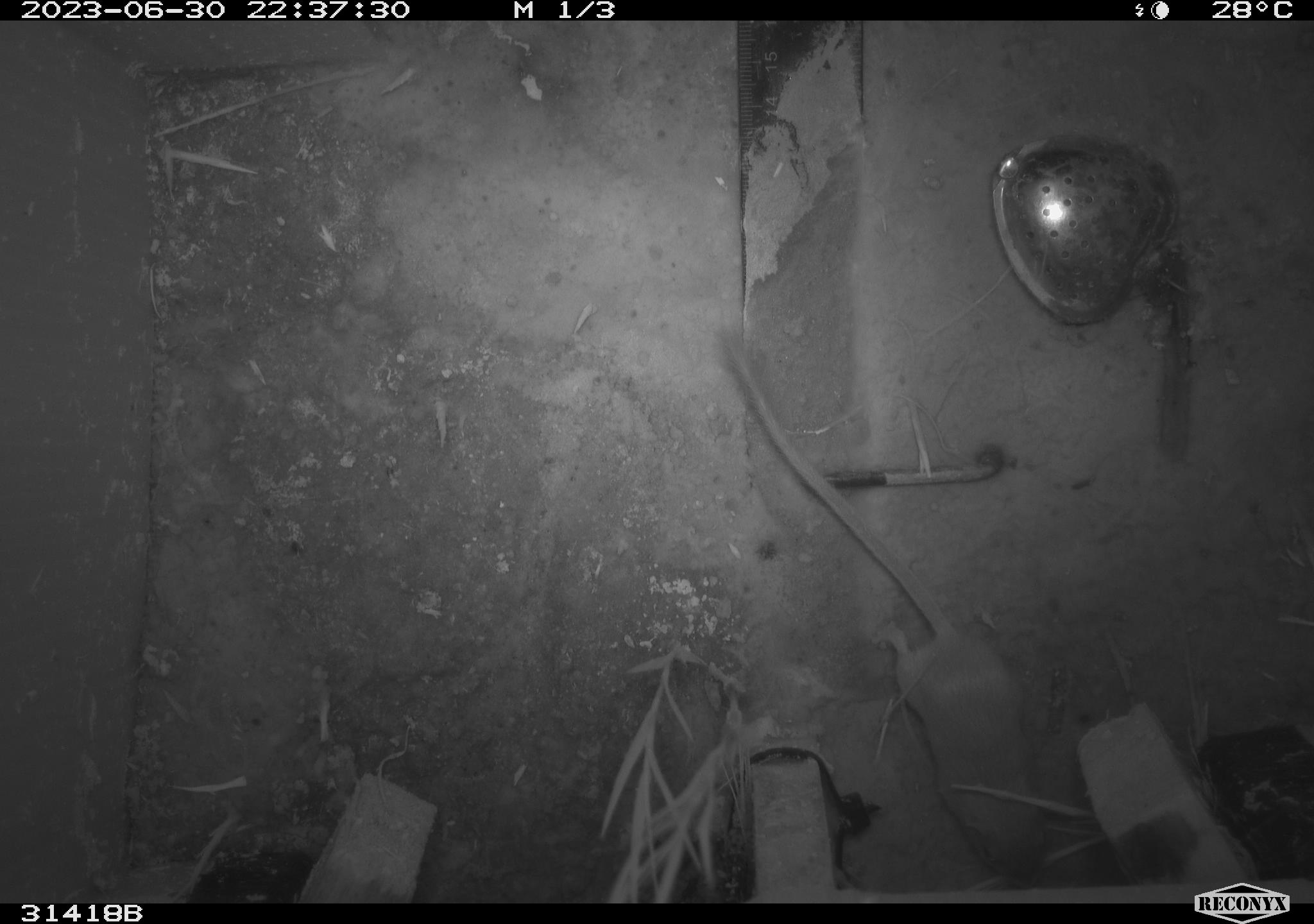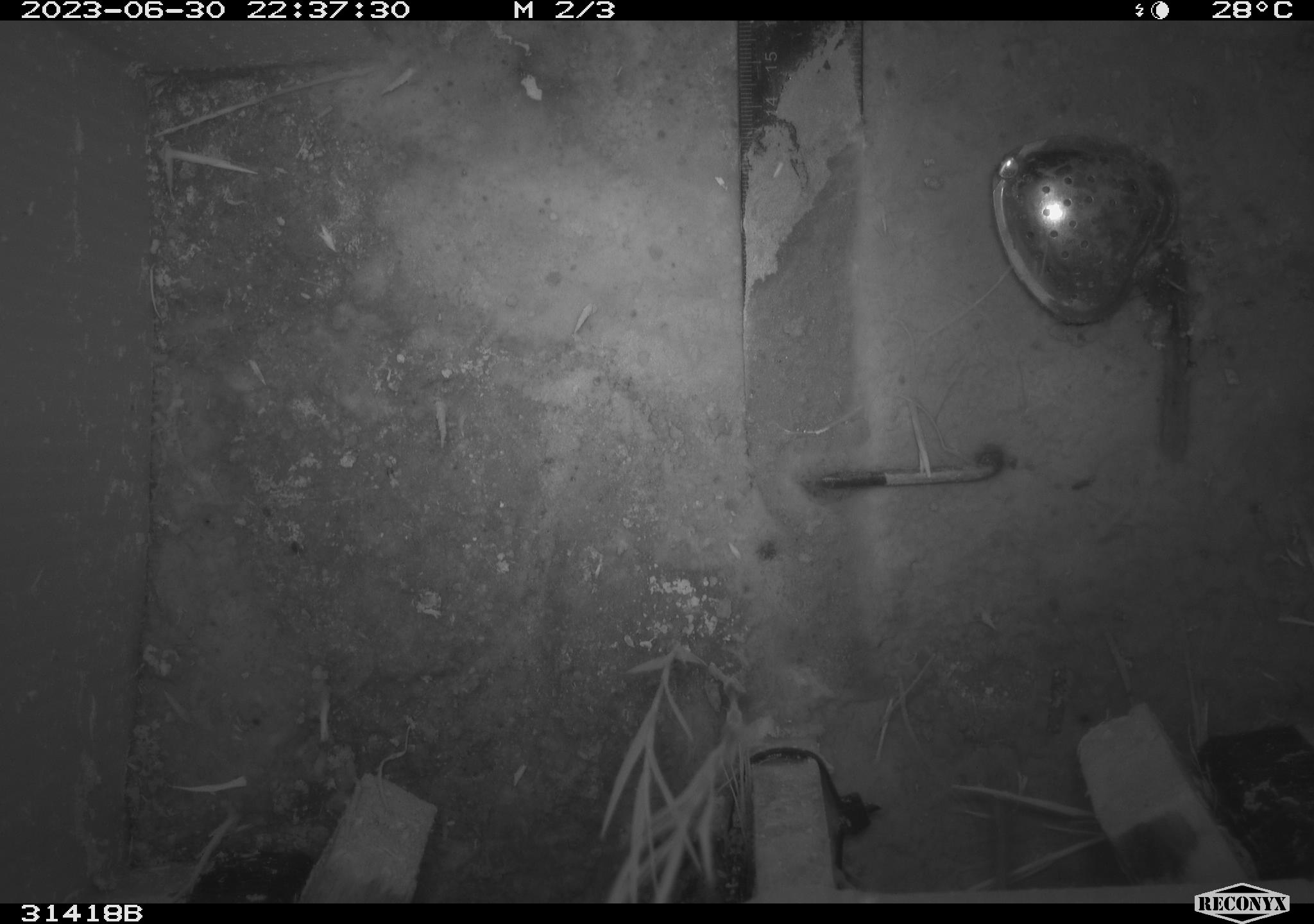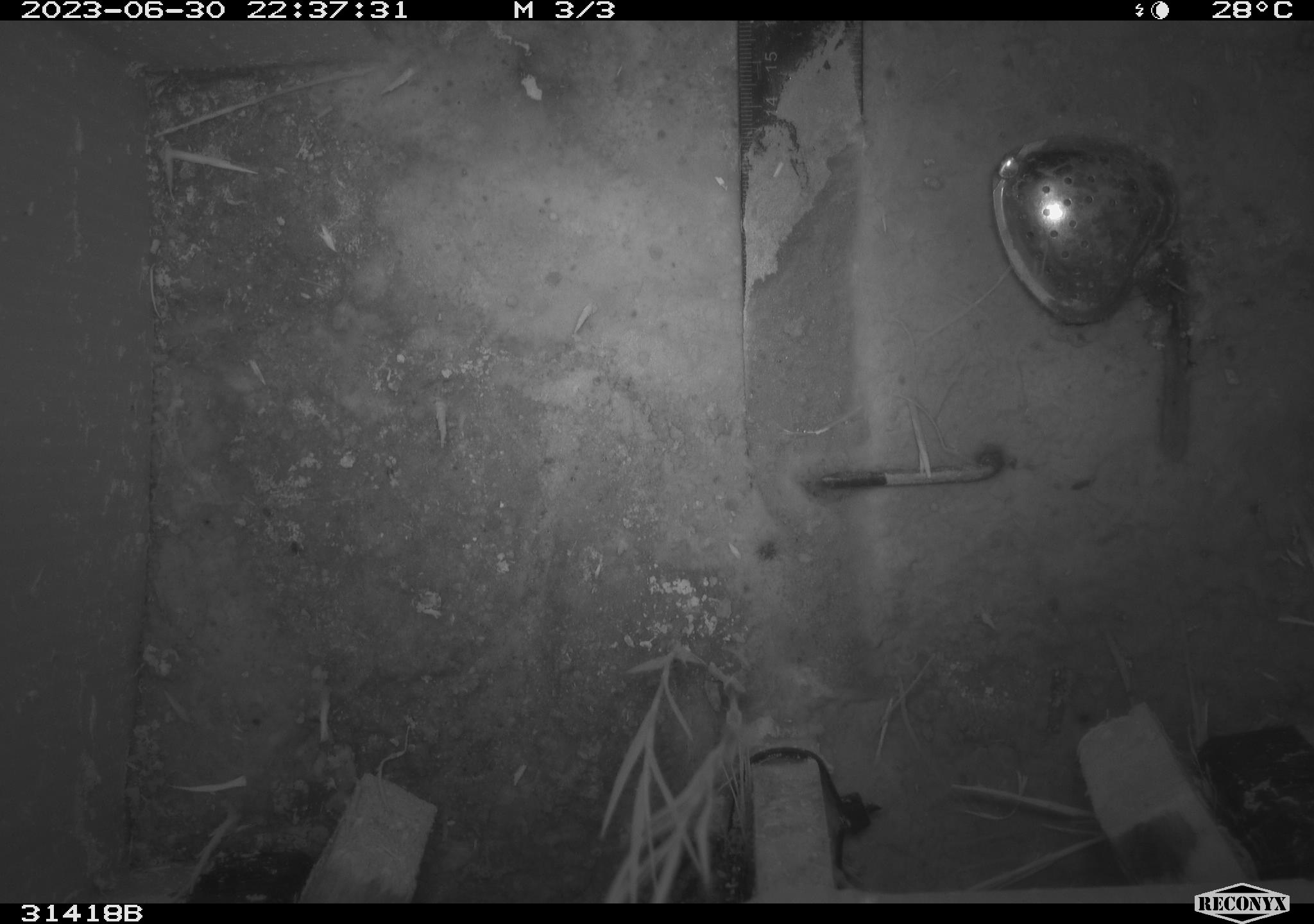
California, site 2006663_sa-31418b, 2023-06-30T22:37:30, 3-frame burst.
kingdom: Animalia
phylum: Chordata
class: Mammalia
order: Rodentia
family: Heteromyidae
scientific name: Heteromyidae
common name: kangaroo rats and pocket mice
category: heteromyidae family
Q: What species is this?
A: Heteromyidae family (kangaroo rats and pocket mice) (Heteromyidae).